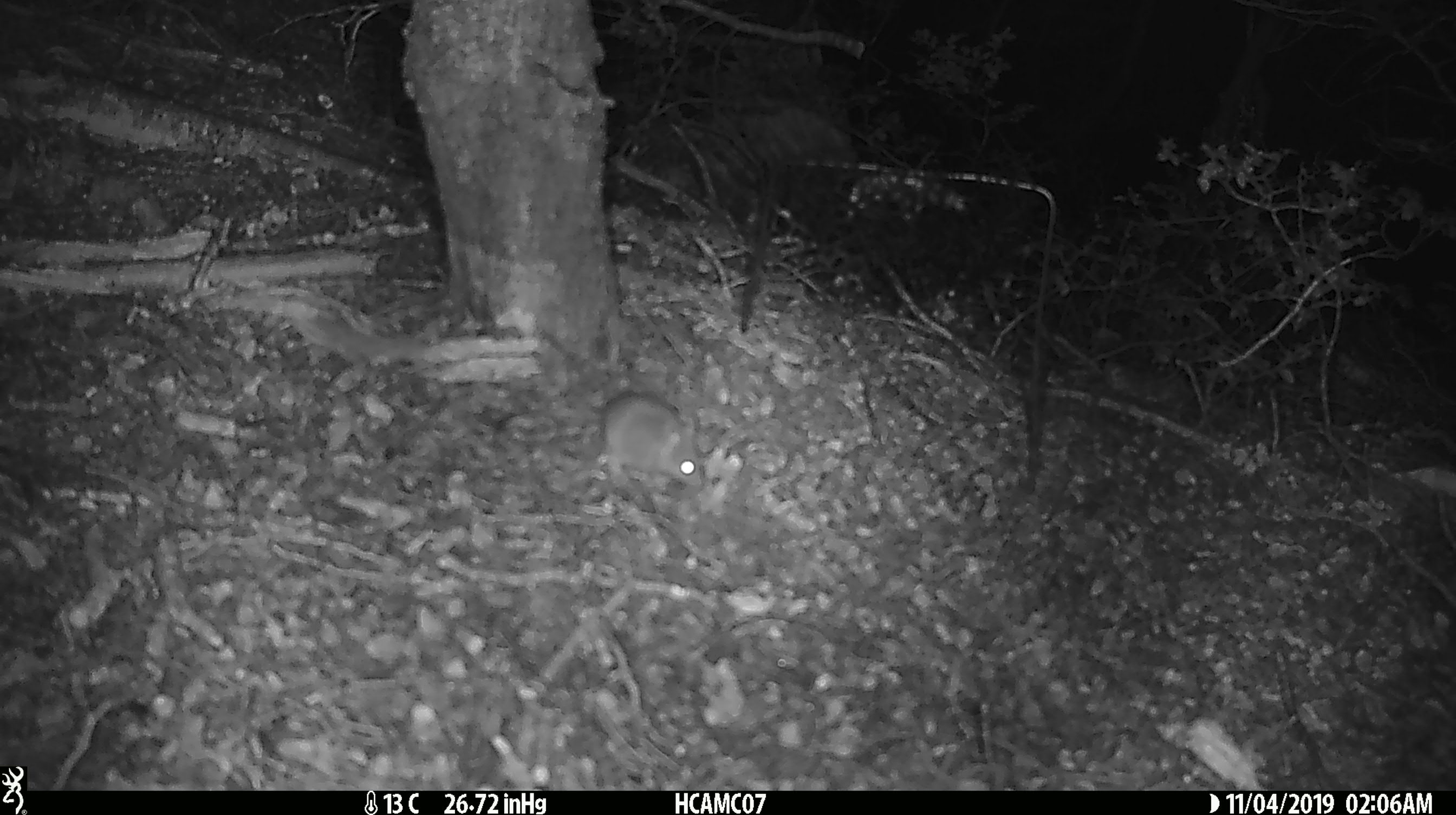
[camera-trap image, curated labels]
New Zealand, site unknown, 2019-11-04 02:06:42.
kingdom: Animalia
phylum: Chordata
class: Mammalia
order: Rodentia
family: Muridae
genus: Mus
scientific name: Mus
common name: mouse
Mouse (Mus).